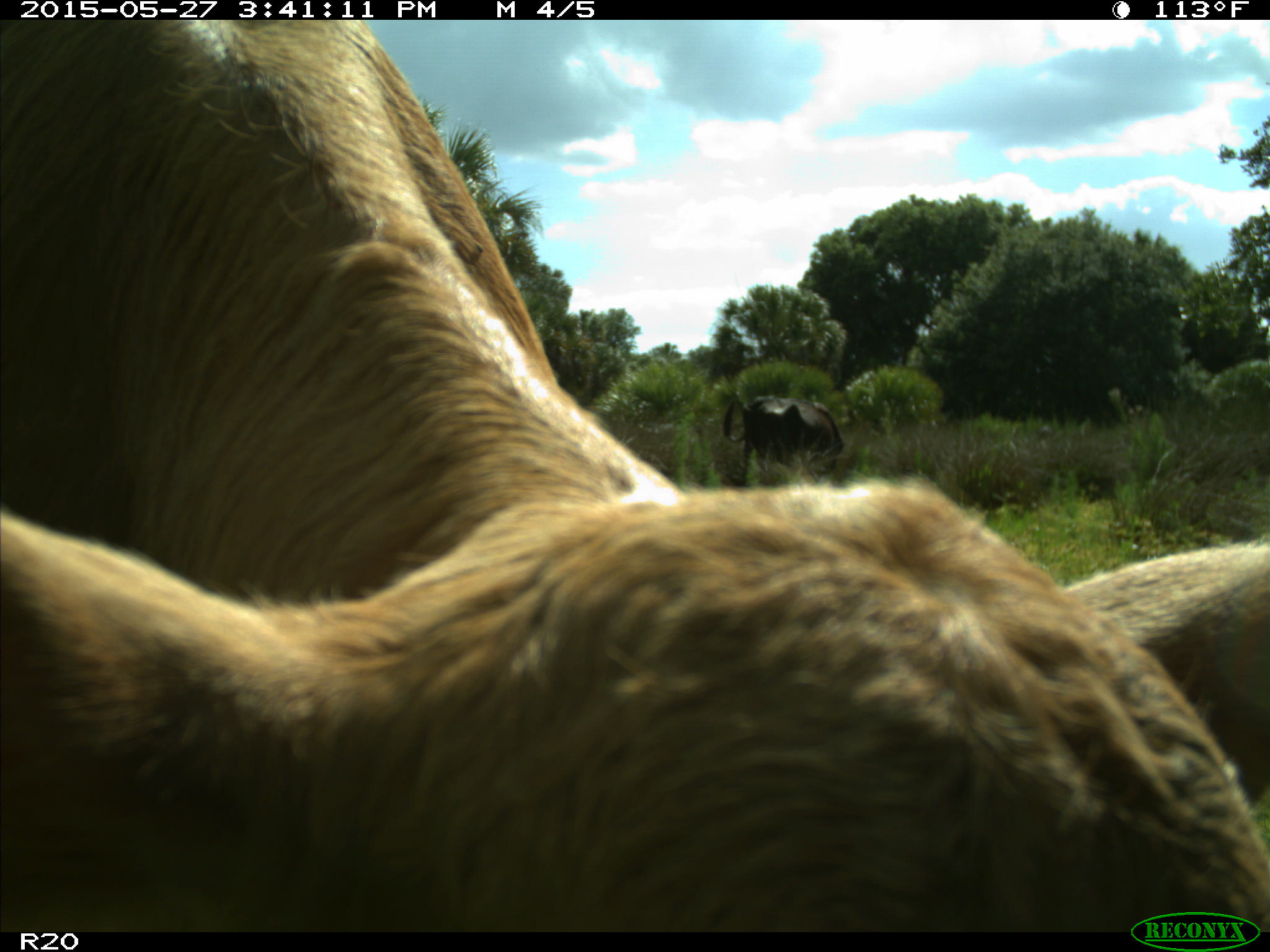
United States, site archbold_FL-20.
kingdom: Animalia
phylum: Chordata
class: Mammalia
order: Artiodactyla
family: Bovidae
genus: Bos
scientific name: Bos taurus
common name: domestic cow